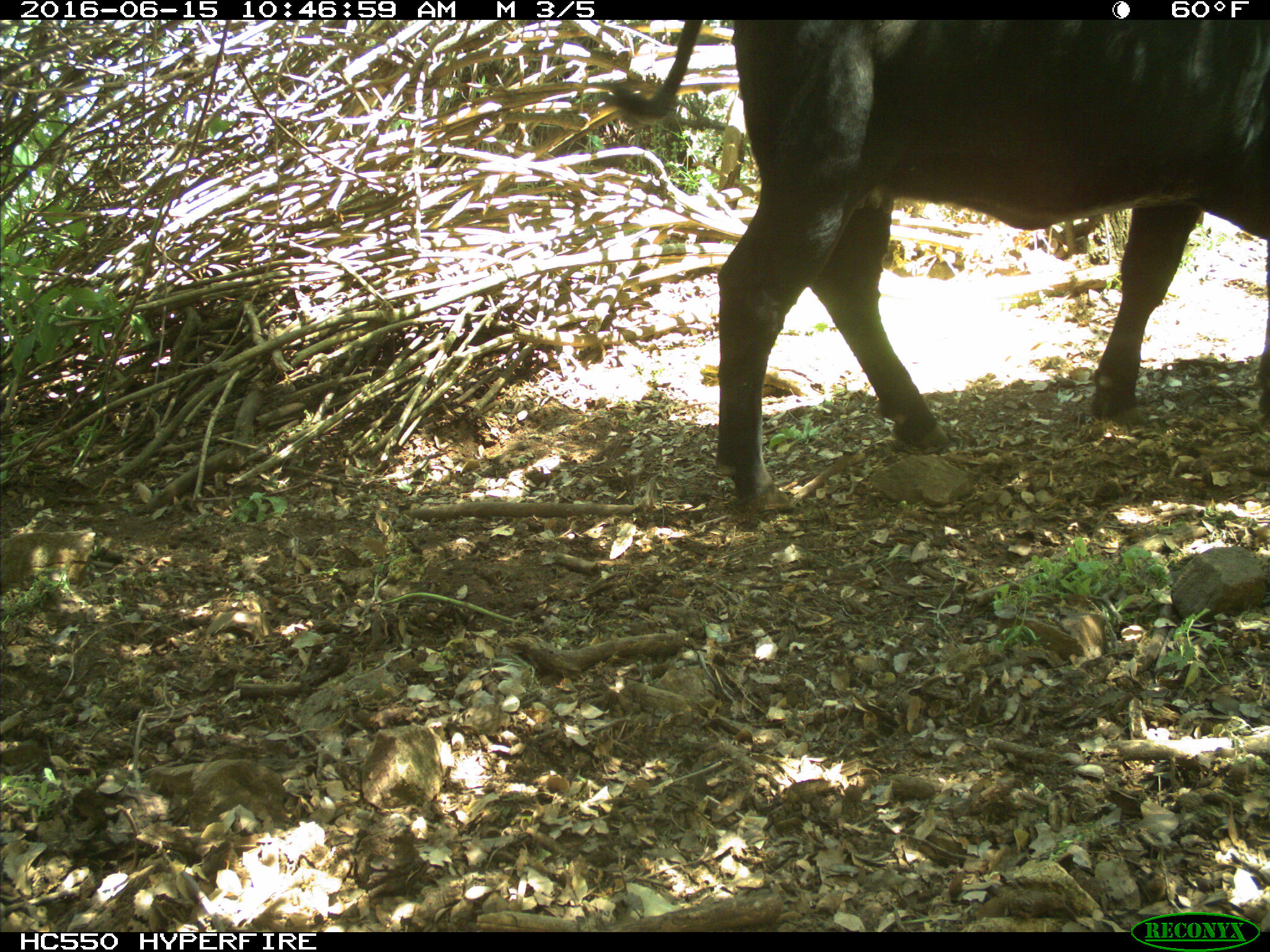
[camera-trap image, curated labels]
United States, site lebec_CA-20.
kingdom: Animalia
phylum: Chordata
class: Mammalia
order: Artiodactyla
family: Bovidae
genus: Bos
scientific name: Bos taurus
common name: domestic cow